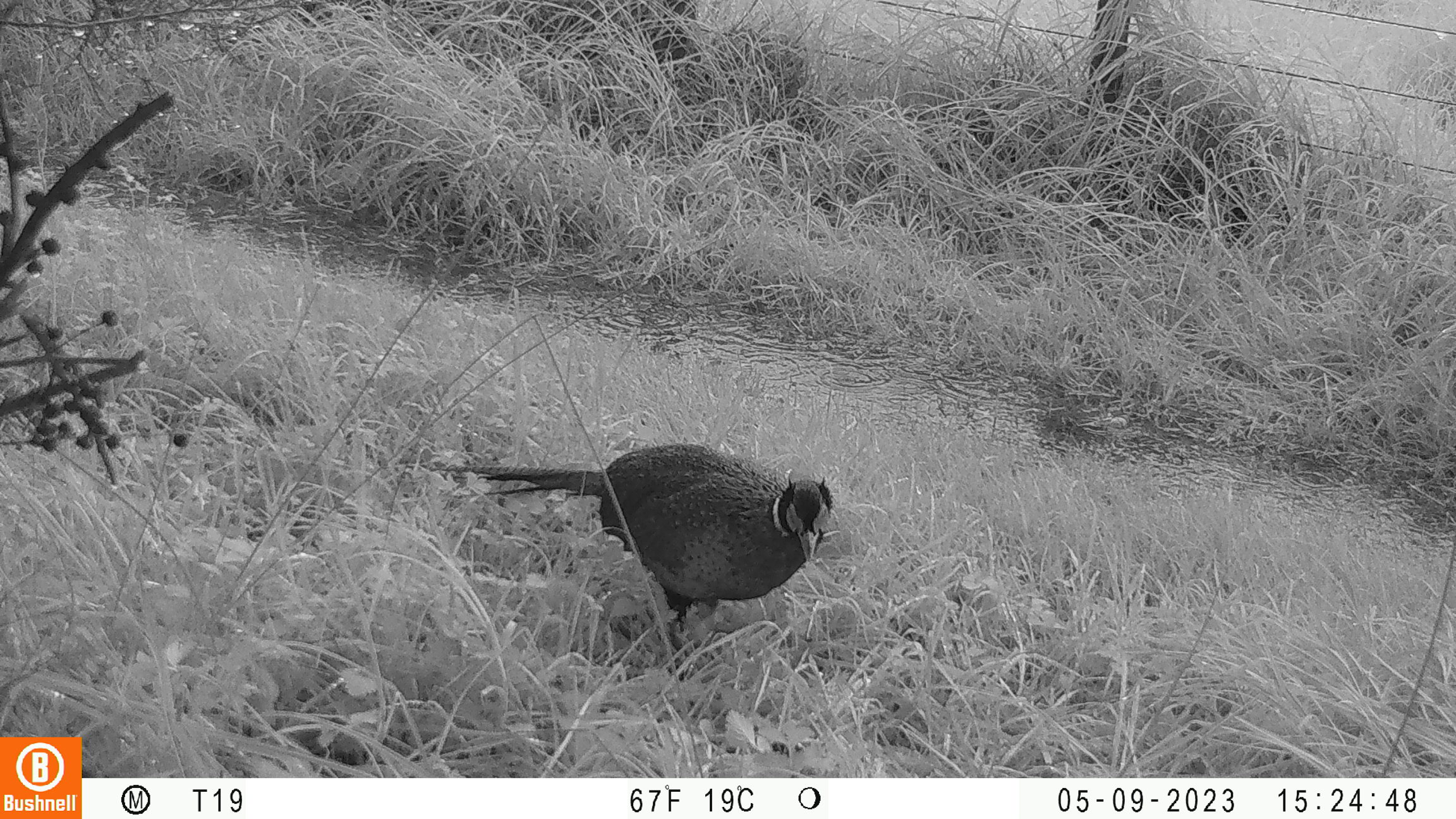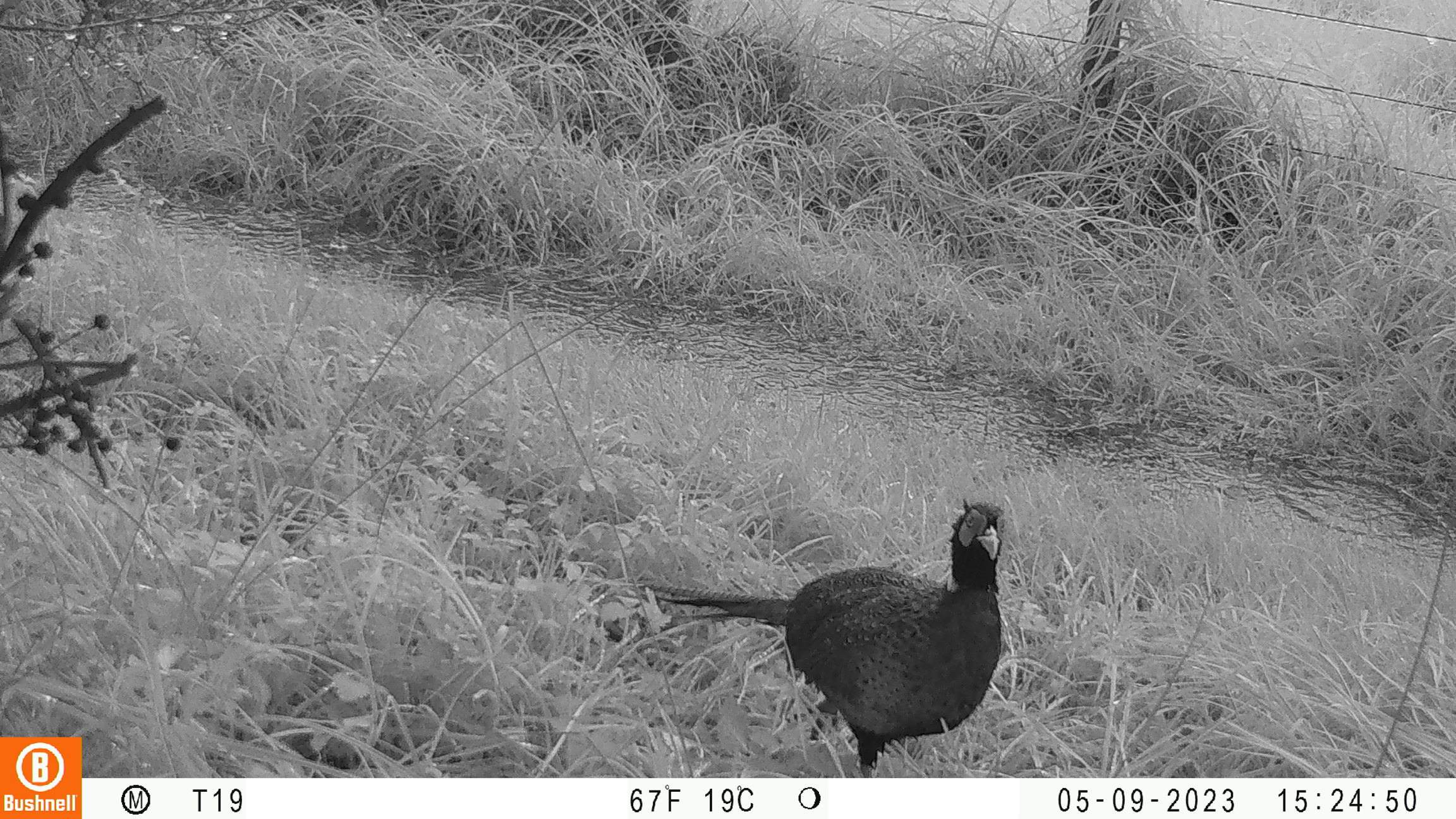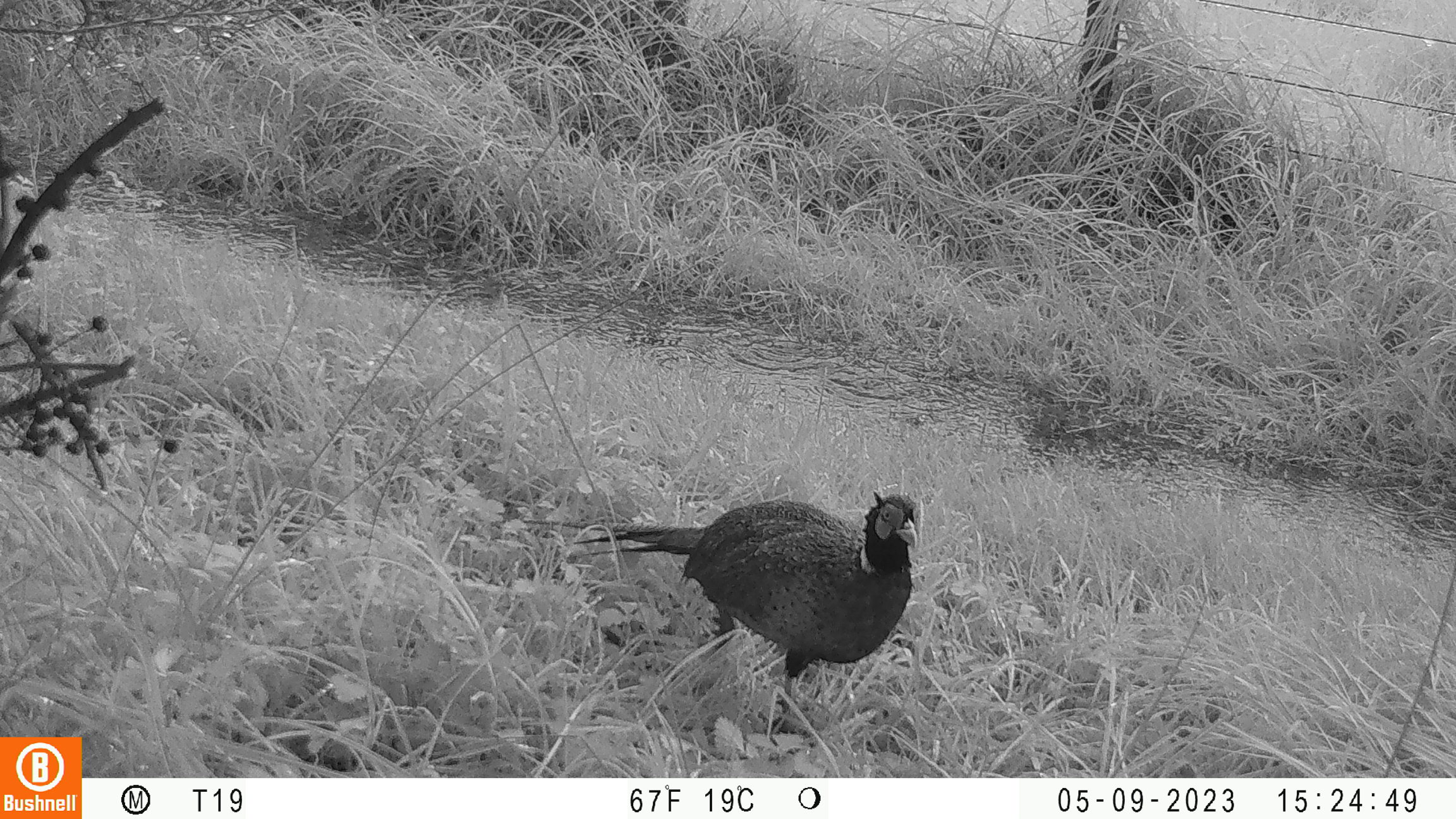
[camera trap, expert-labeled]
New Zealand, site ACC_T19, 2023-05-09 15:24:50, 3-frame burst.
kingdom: Animalia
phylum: Chordata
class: Aves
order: Galliformes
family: Phasianidae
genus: Phasianus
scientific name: Phasianus colchicus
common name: common pheasant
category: pheasant